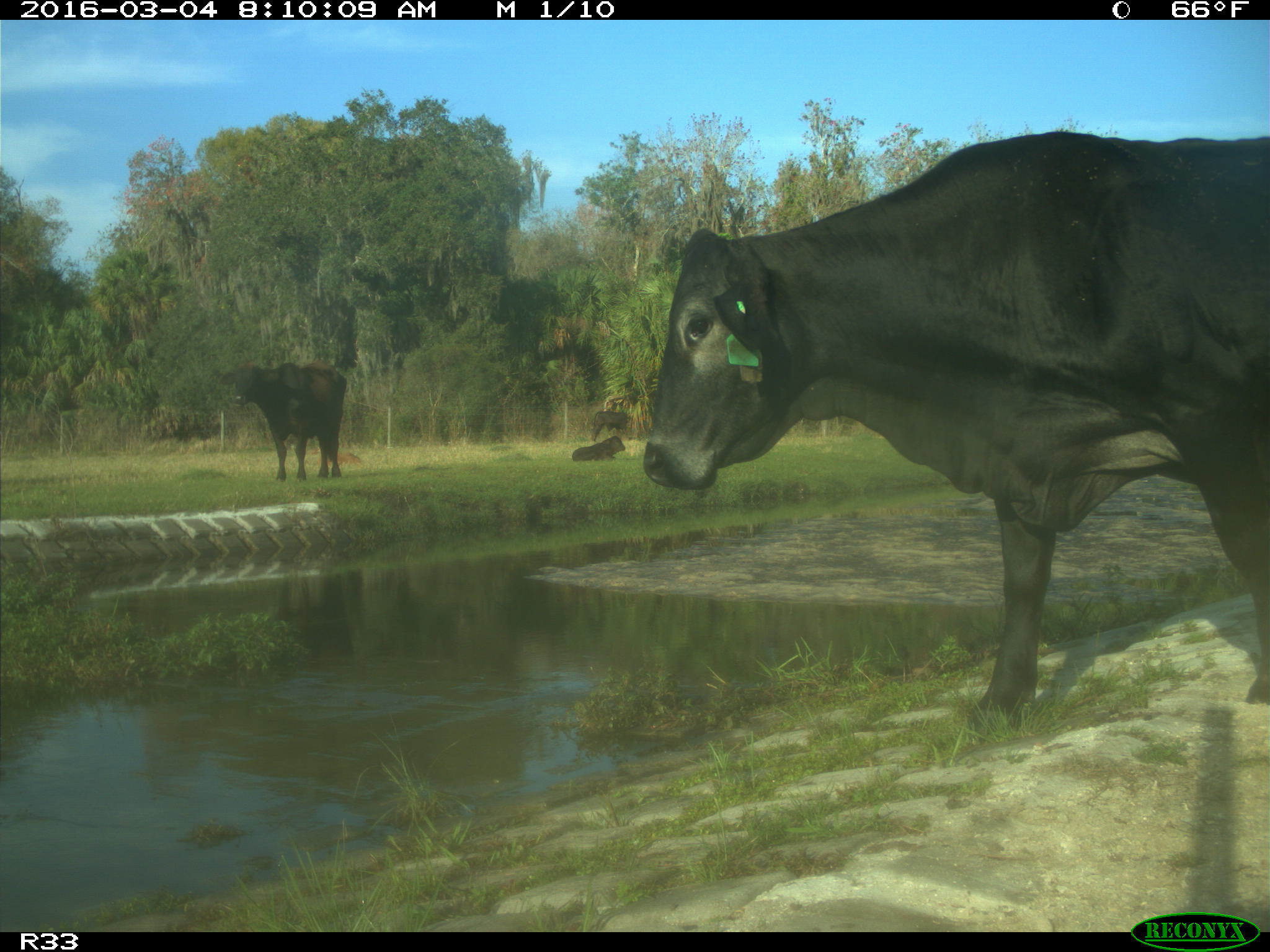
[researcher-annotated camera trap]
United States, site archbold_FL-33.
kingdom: Animalia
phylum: Chordata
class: Mammalia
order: Artiodactyla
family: Bovidae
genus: Bos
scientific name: Bos taurus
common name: domestic cow